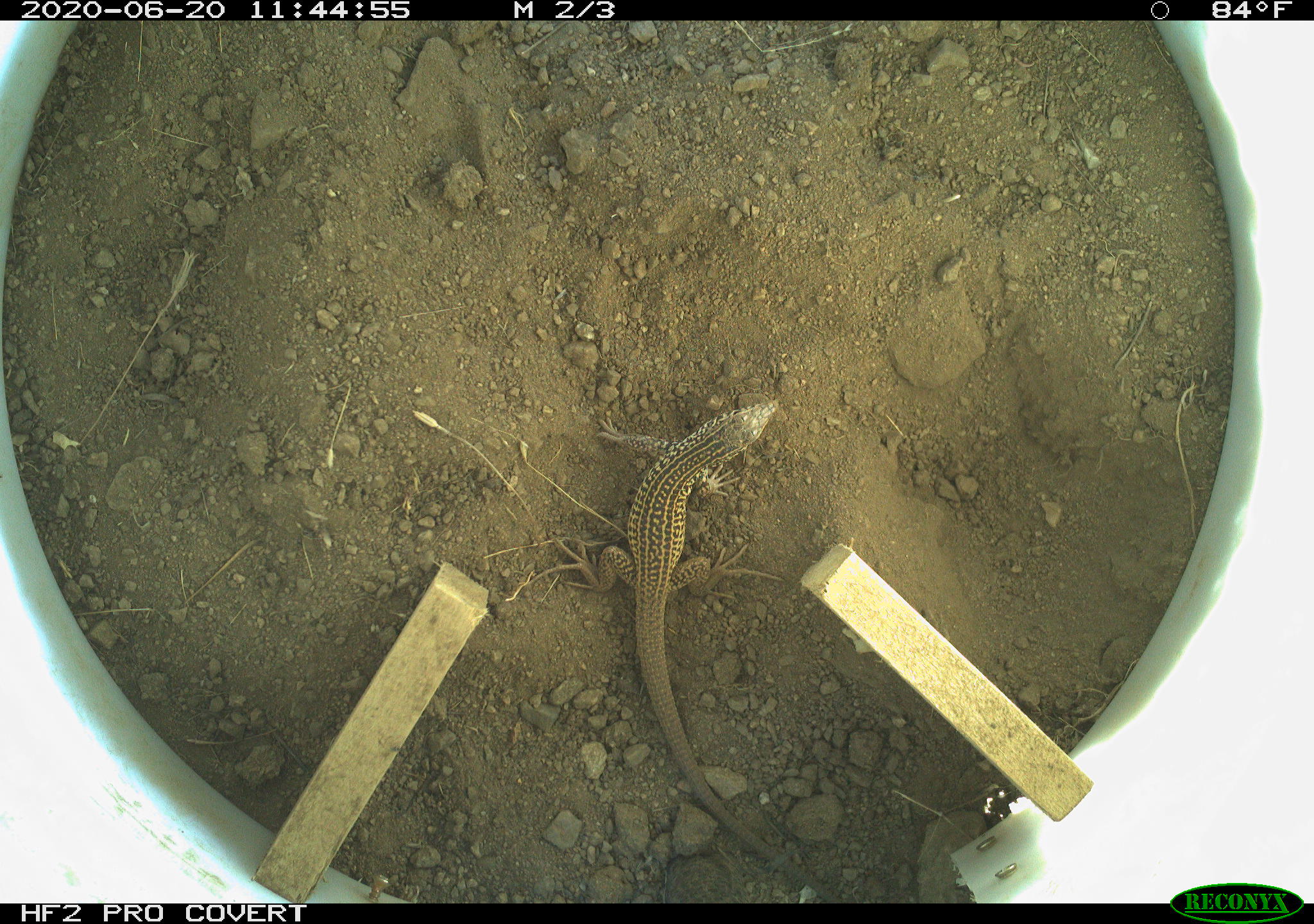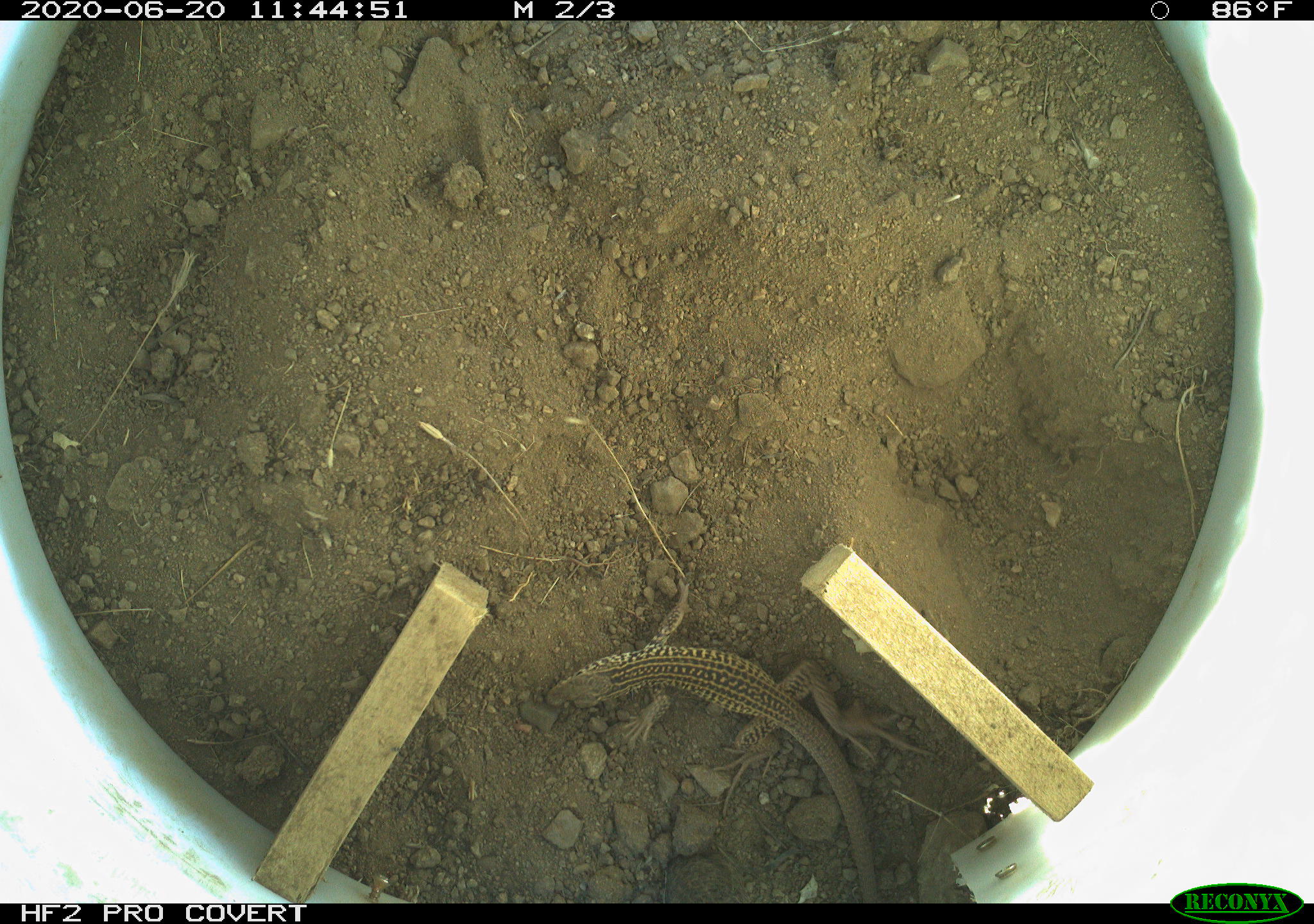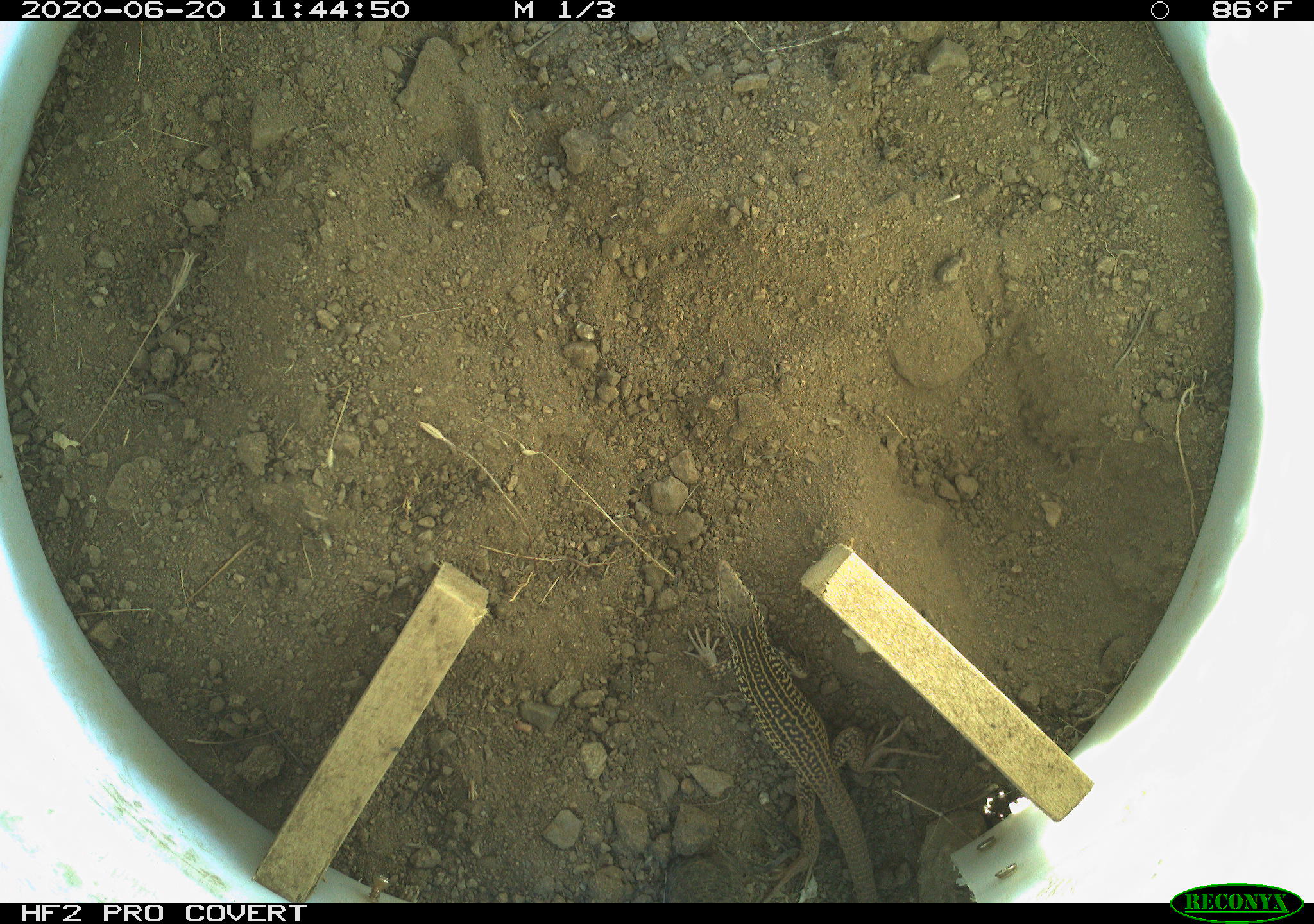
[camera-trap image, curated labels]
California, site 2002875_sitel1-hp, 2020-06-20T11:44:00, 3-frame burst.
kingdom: Animalia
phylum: Chordata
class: Reptilia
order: Squamata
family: Teiidae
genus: Aspidoscelis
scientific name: Aspidoscelis tigris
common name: western whiptail